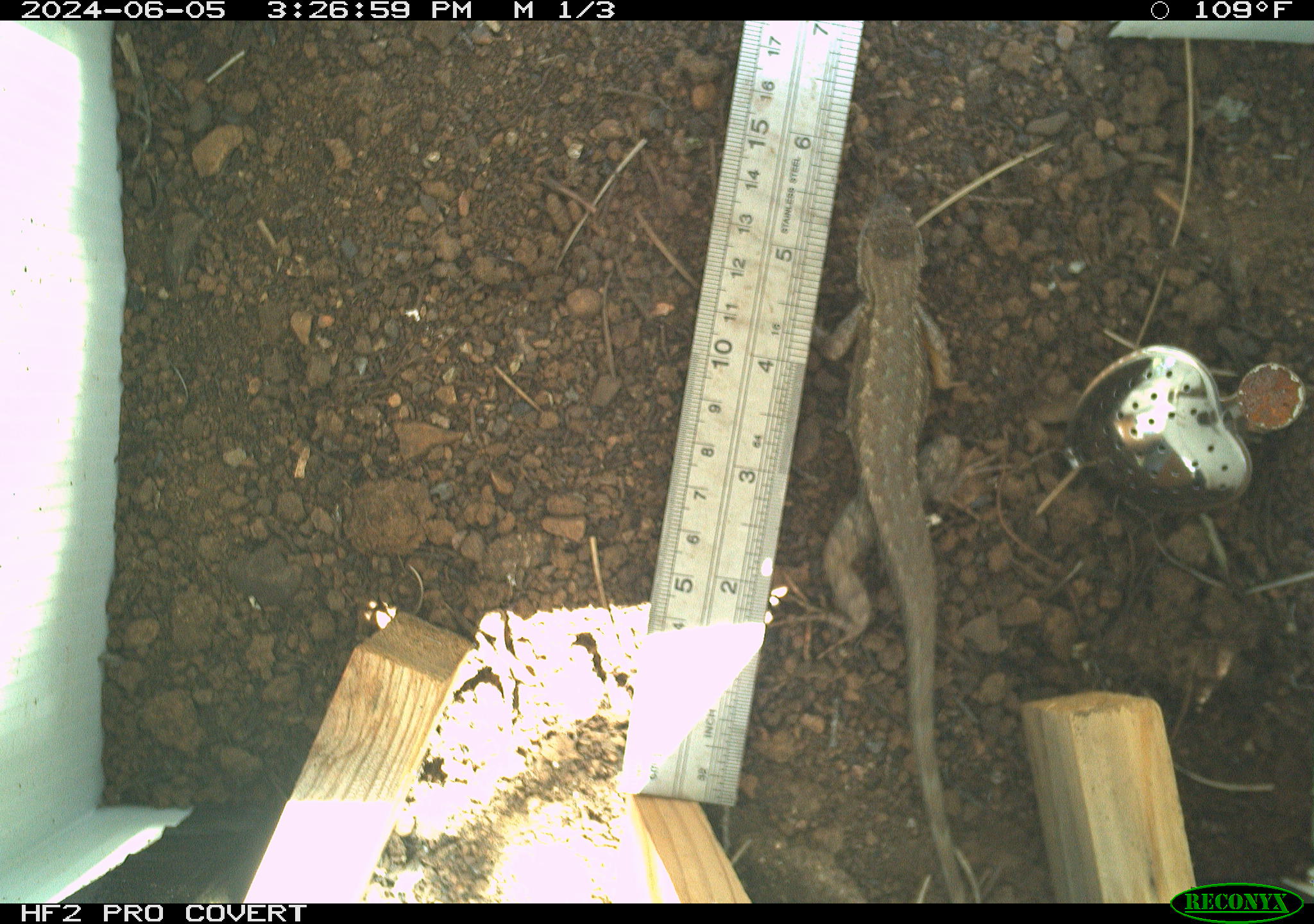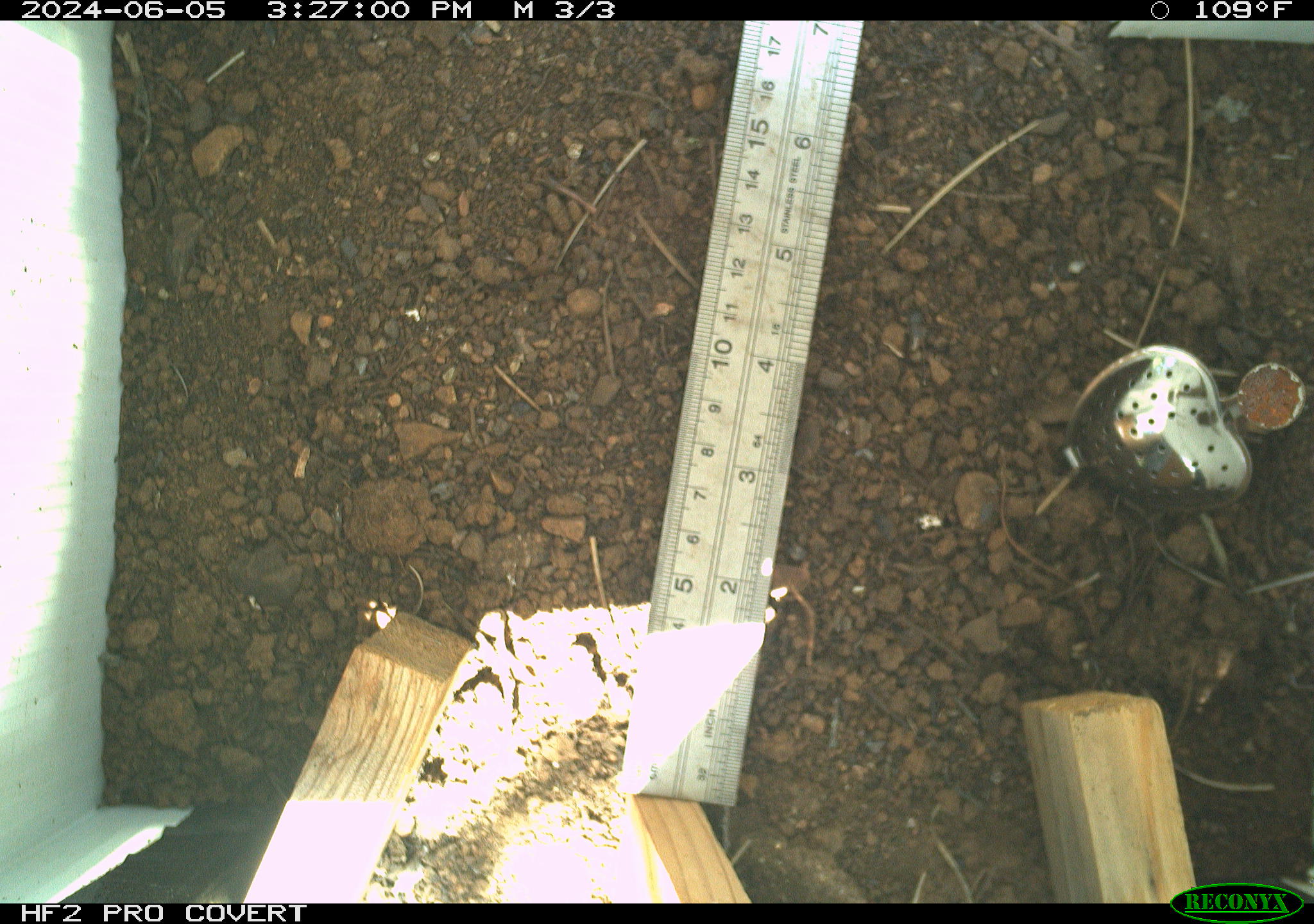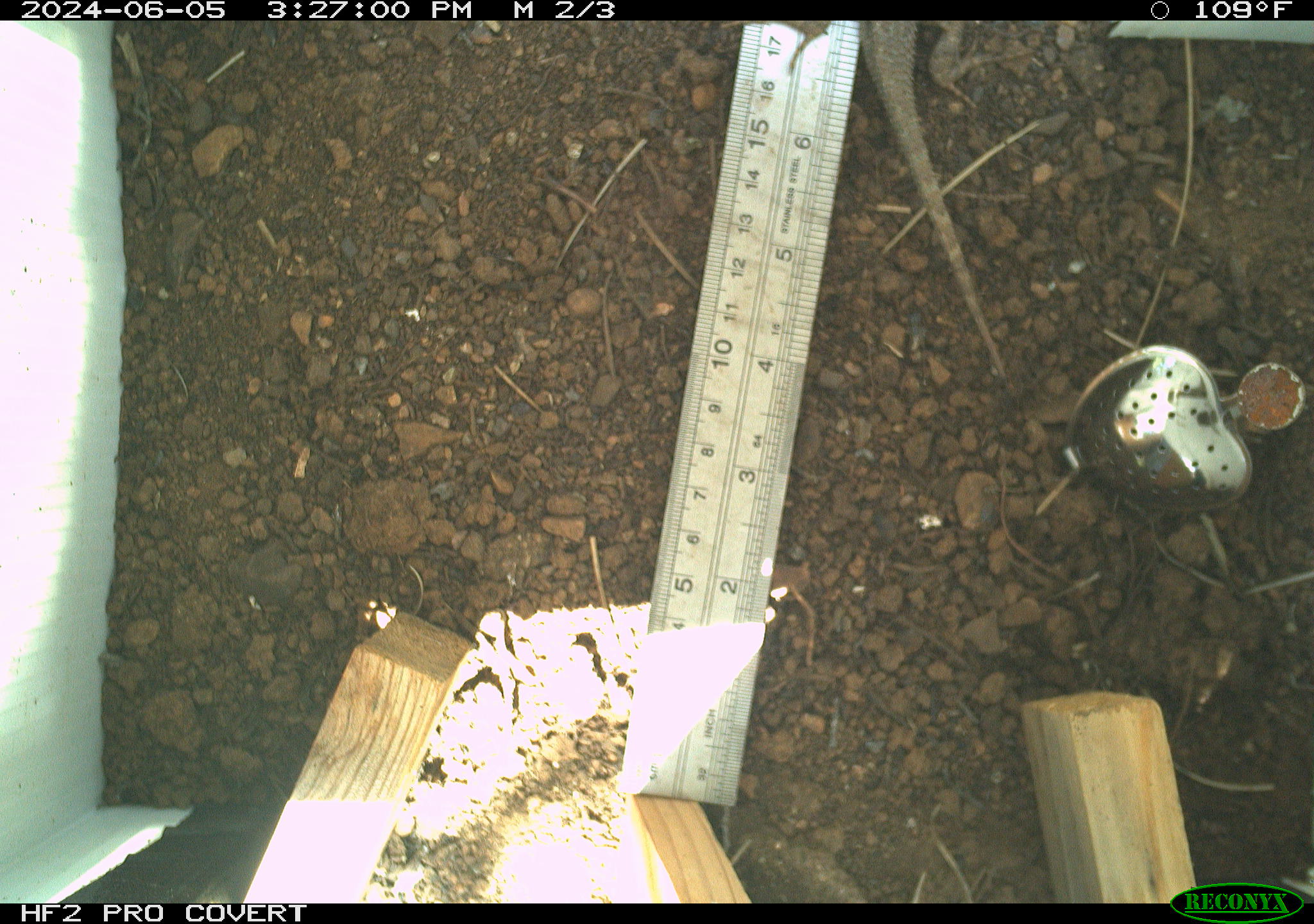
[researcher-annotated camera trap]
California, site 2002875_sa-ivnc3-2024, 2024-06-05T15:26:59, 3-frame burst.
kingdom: Animalia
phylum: Chordata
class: Reptilia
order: Squamata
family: Phrynosomatidae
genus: Sceloporus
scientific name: Sceloporus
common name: spiny lizards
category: sceloporus species